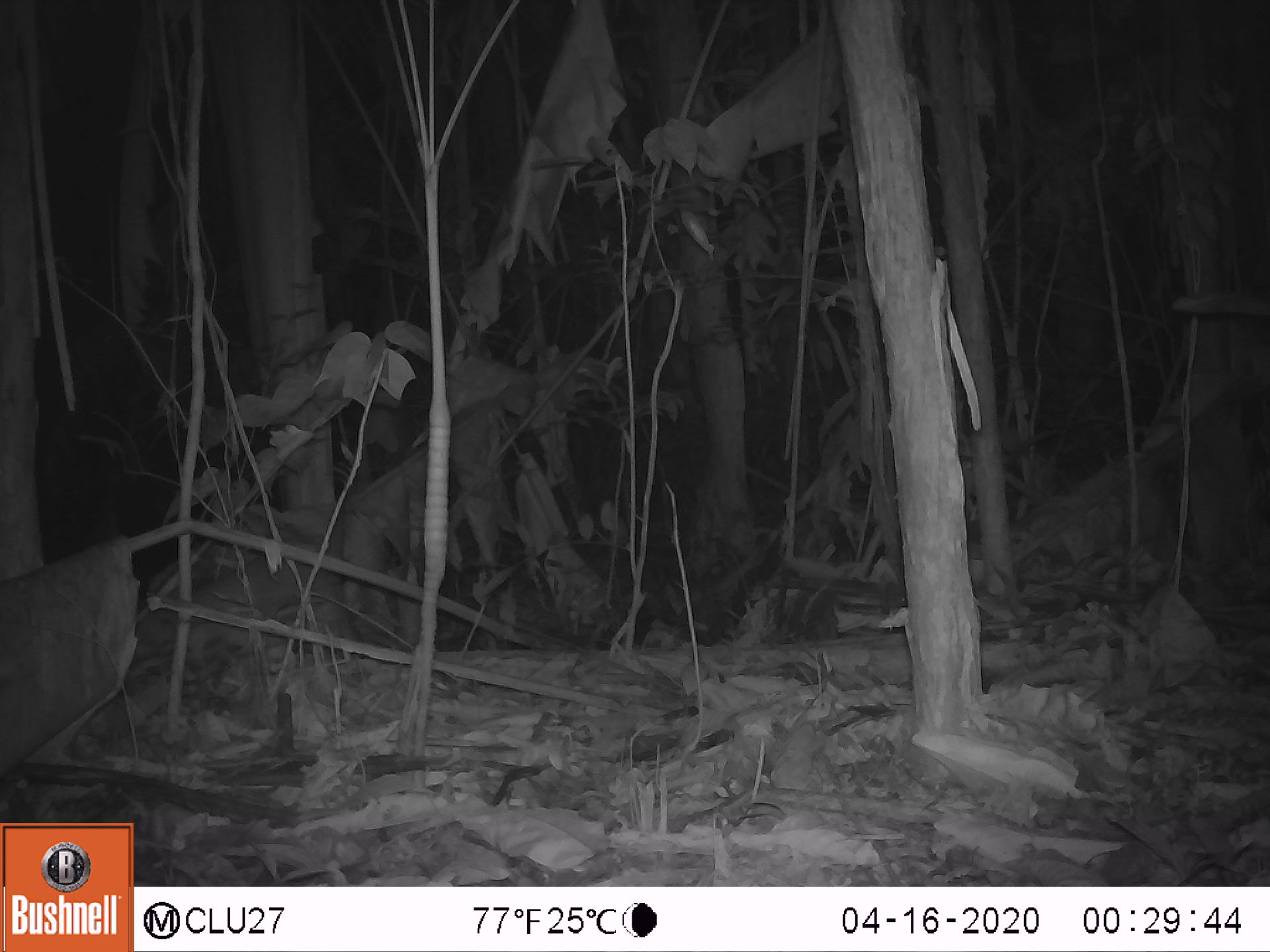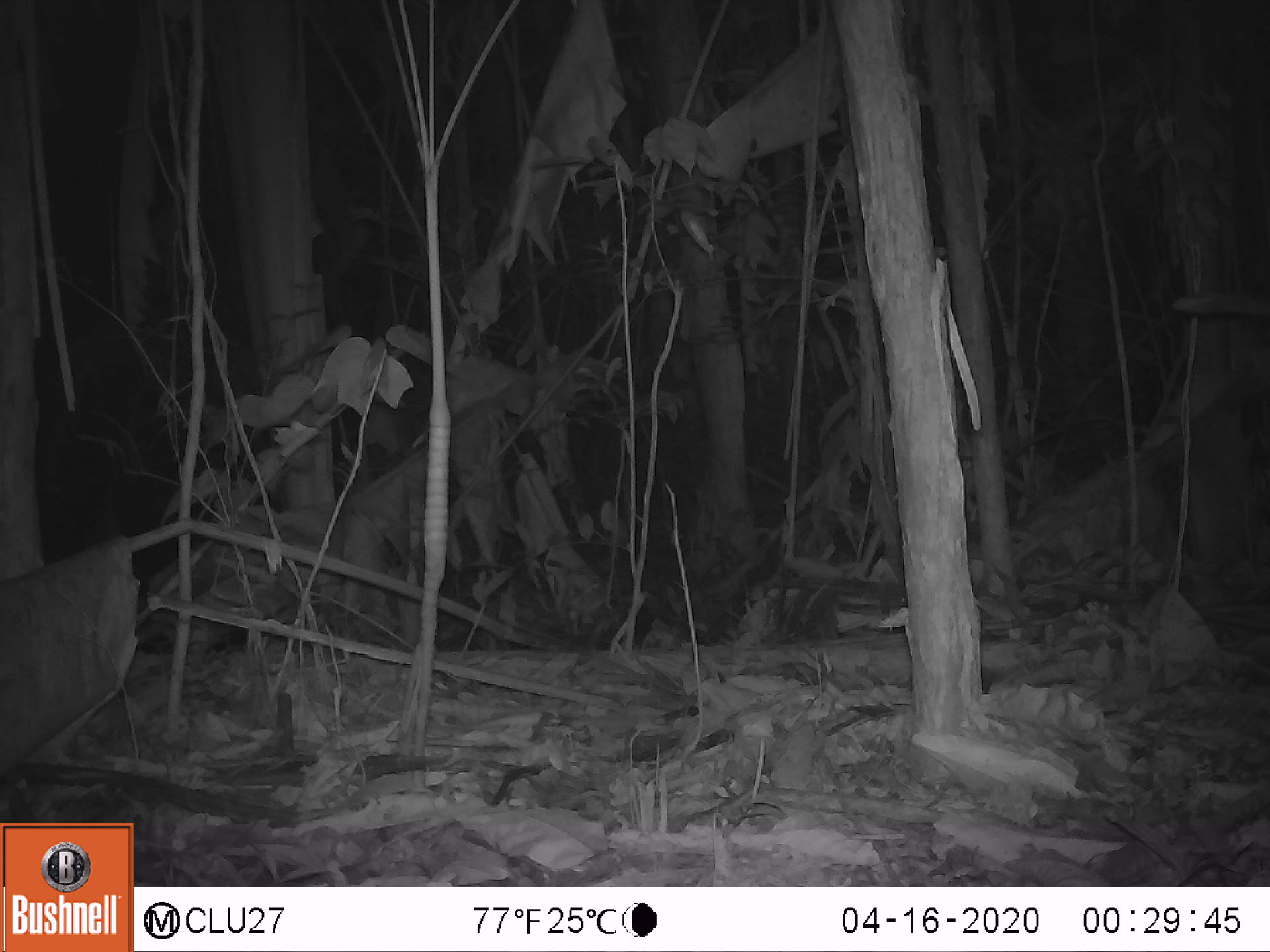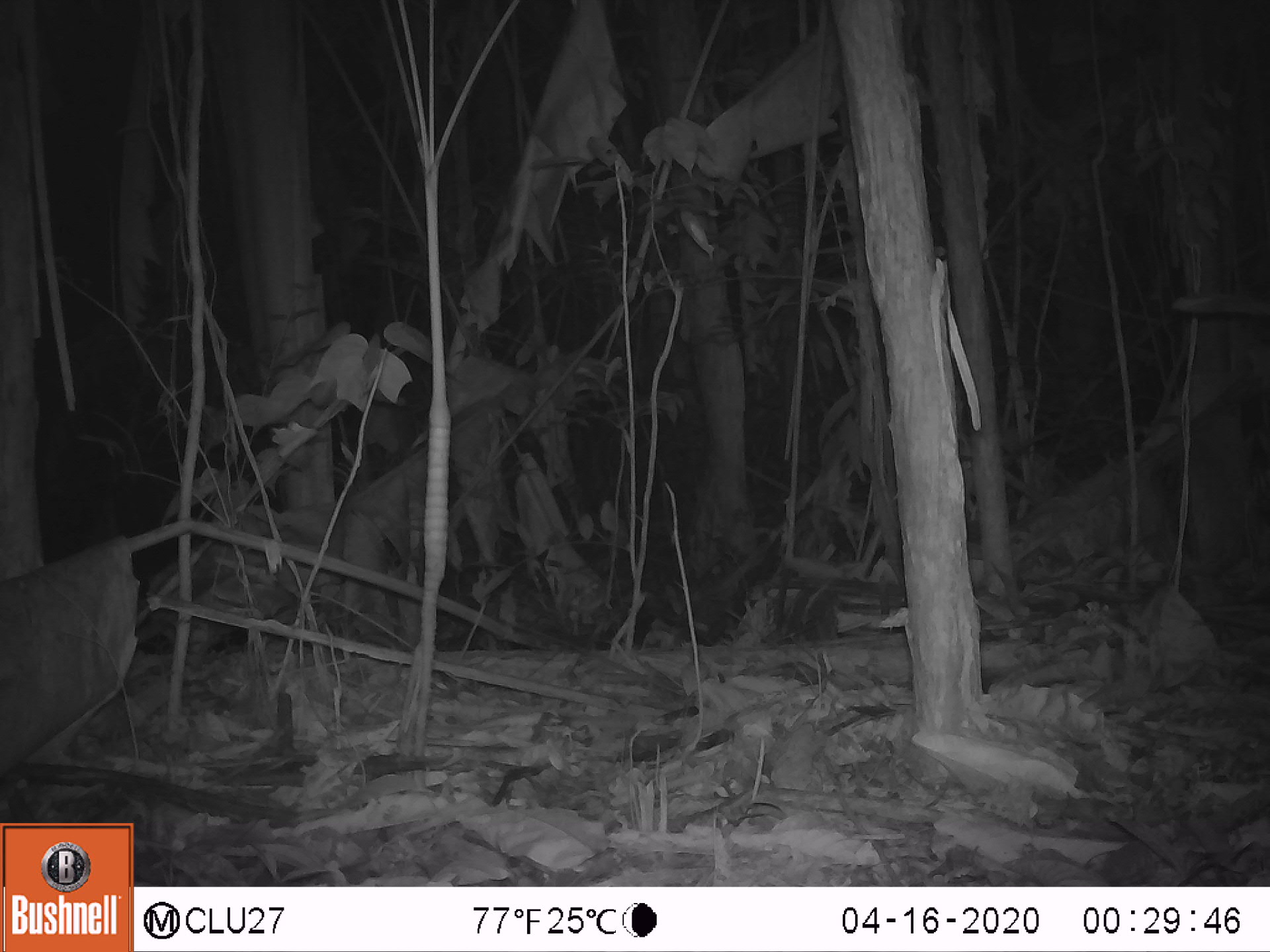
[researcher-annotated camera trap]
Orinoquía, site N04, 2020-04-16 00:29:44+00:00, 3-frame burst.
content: unidentified animal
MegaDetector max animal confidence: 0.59